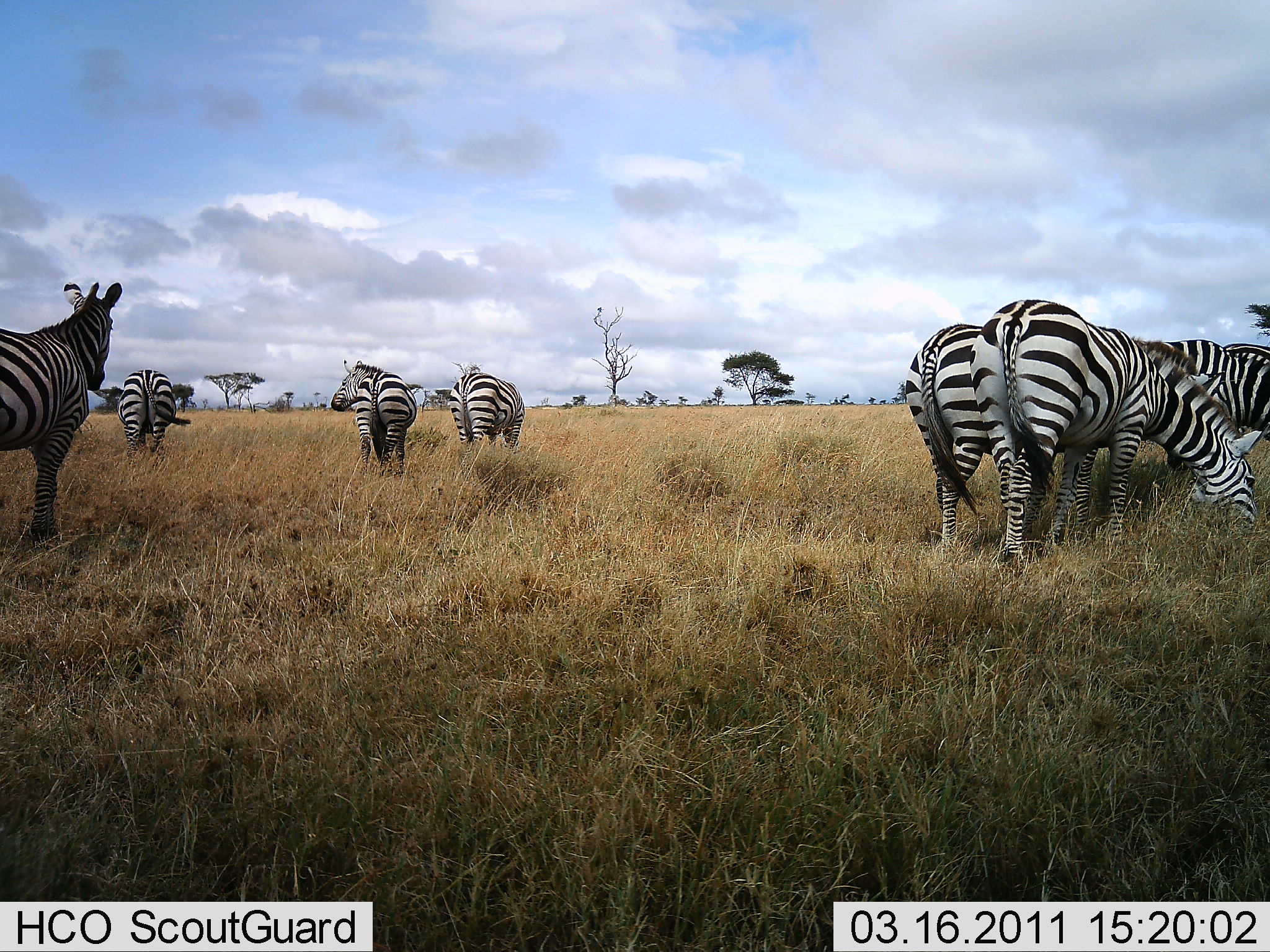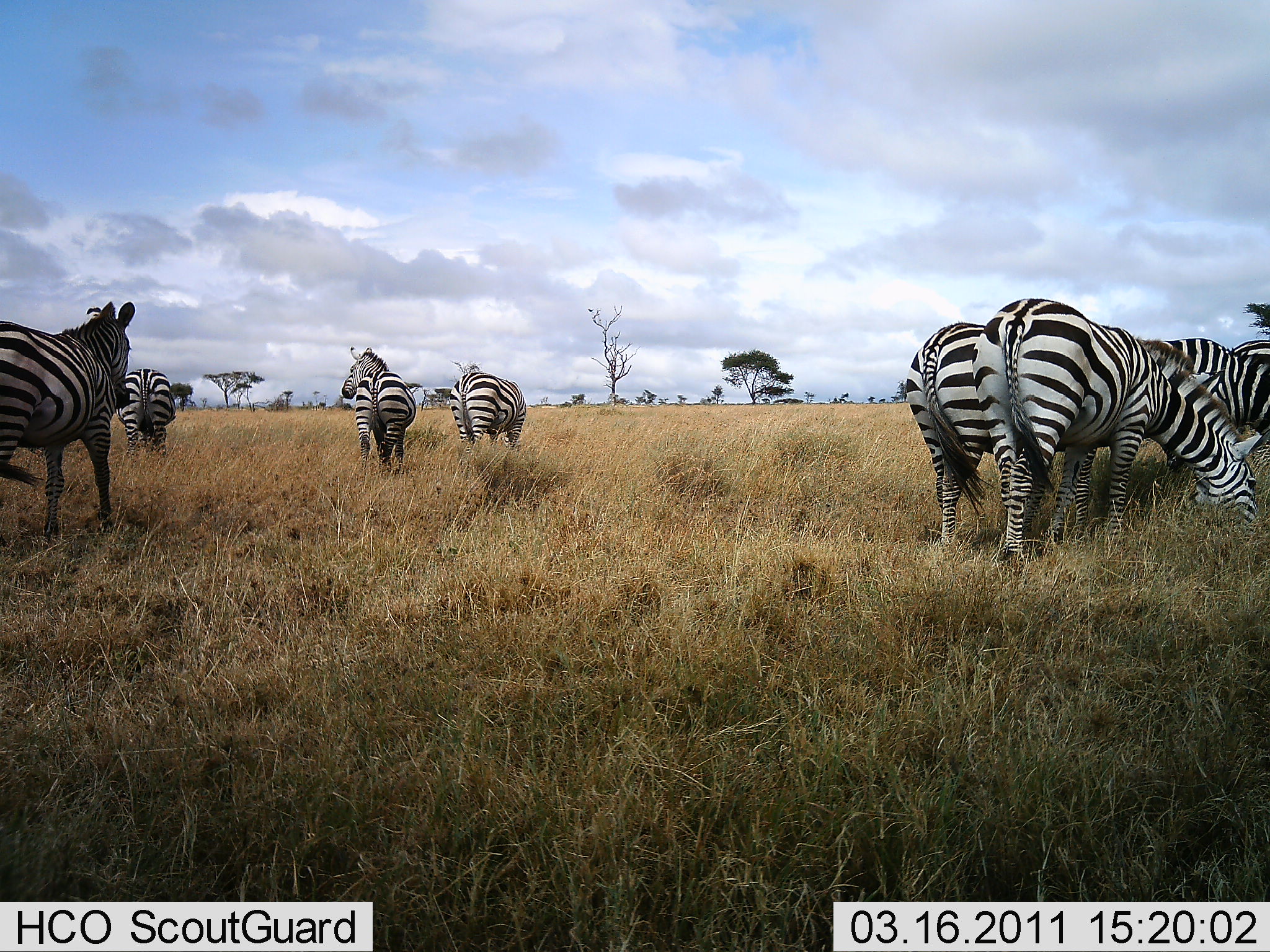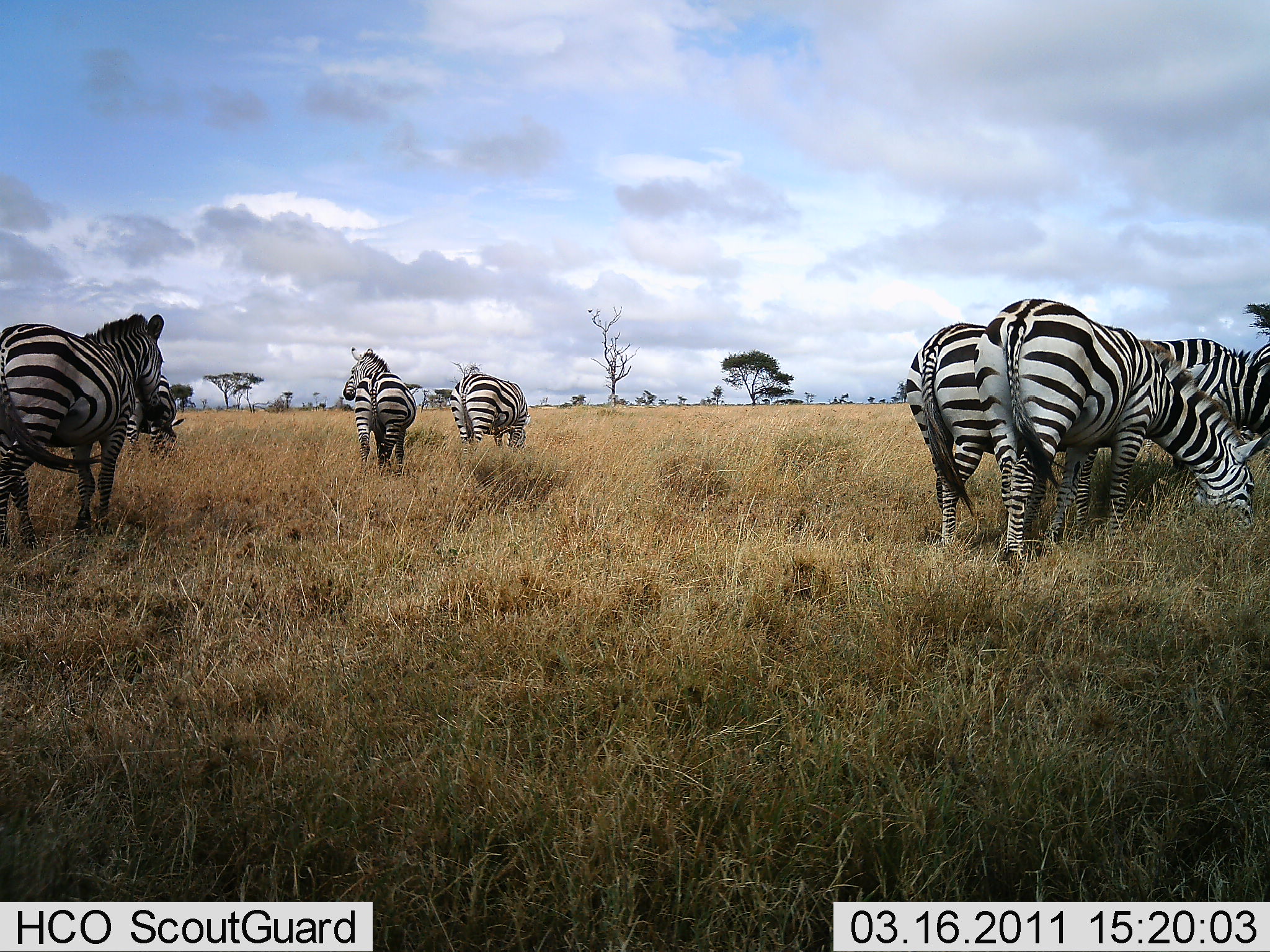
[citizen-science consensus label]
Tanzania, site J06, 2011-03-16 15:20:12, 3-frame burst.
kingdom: Animalia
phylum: Chordata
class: Mammalia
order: Perissodactyla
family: Equidae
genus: Equus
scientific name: Equus quagga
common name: plains zebra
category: zebra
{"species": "zebra (plains zebra) (Equus quagga)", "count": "7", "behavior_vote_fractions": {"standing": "69%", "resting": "0%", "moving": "54%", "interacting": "0%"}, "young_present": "0%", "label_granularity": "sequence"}